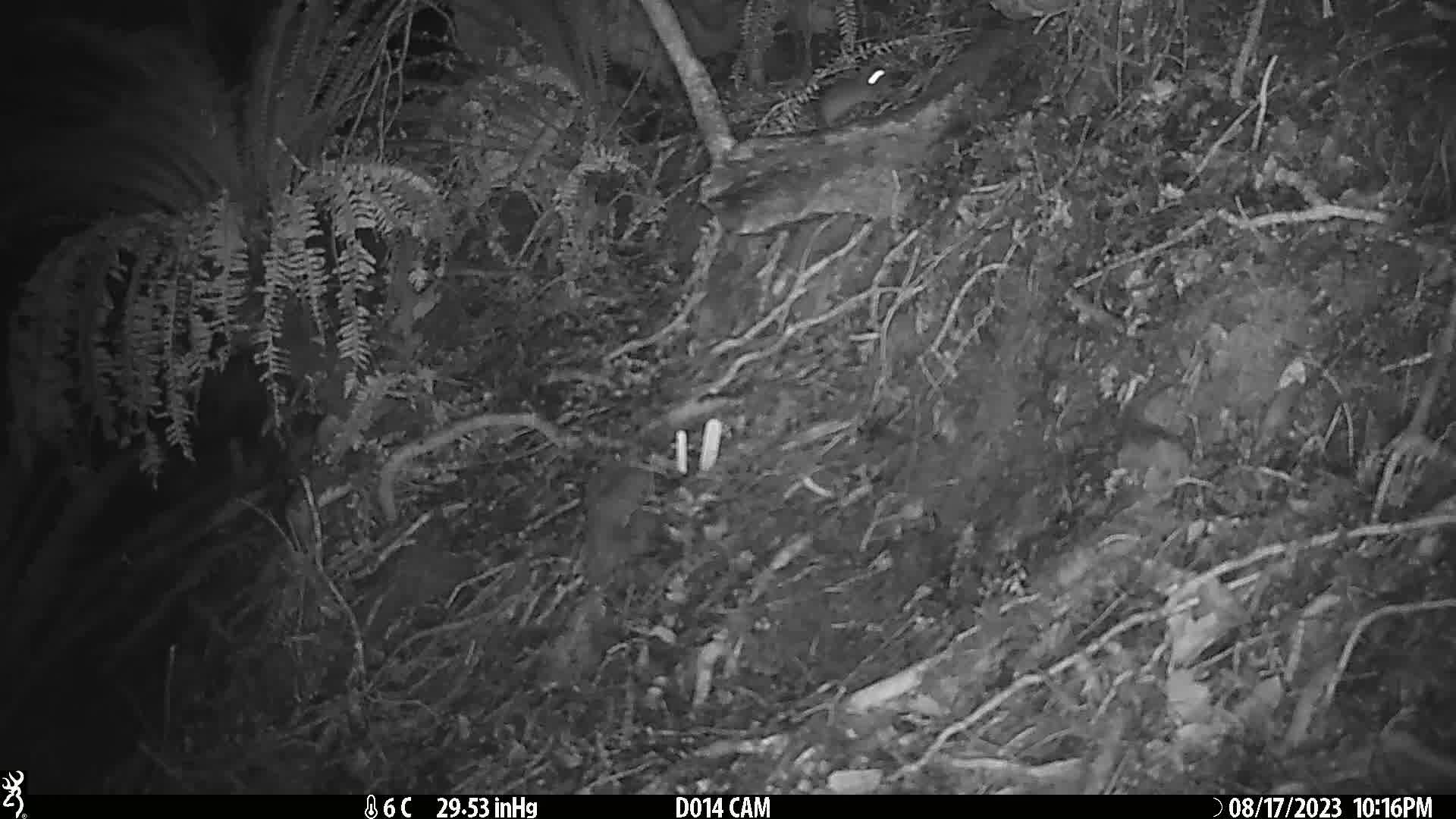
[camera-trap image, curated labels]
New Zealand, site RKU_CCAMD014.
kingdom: Animalia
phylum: Chordata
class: Mammalia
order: Rodentia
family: Muridae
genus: Rattus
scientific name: Rattus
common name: rat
Rat (Rattus).